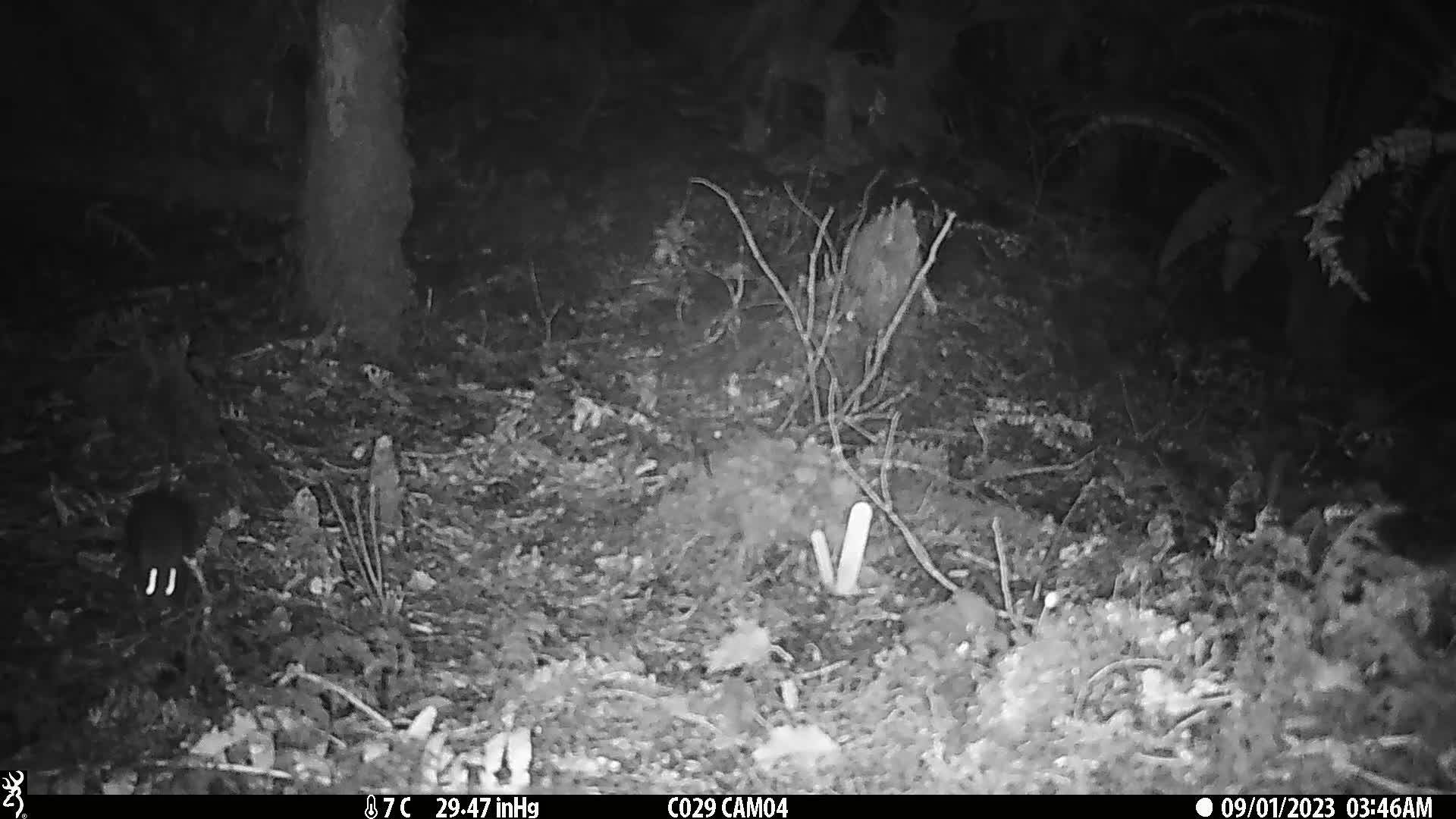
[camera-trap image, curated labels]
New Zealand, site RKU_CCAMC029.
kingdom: Animalia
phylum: Chordata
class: Mammalia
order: Rodentia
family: Muridae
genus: Rattus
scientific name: Rattus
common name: rat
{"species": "rat (Rattus)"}